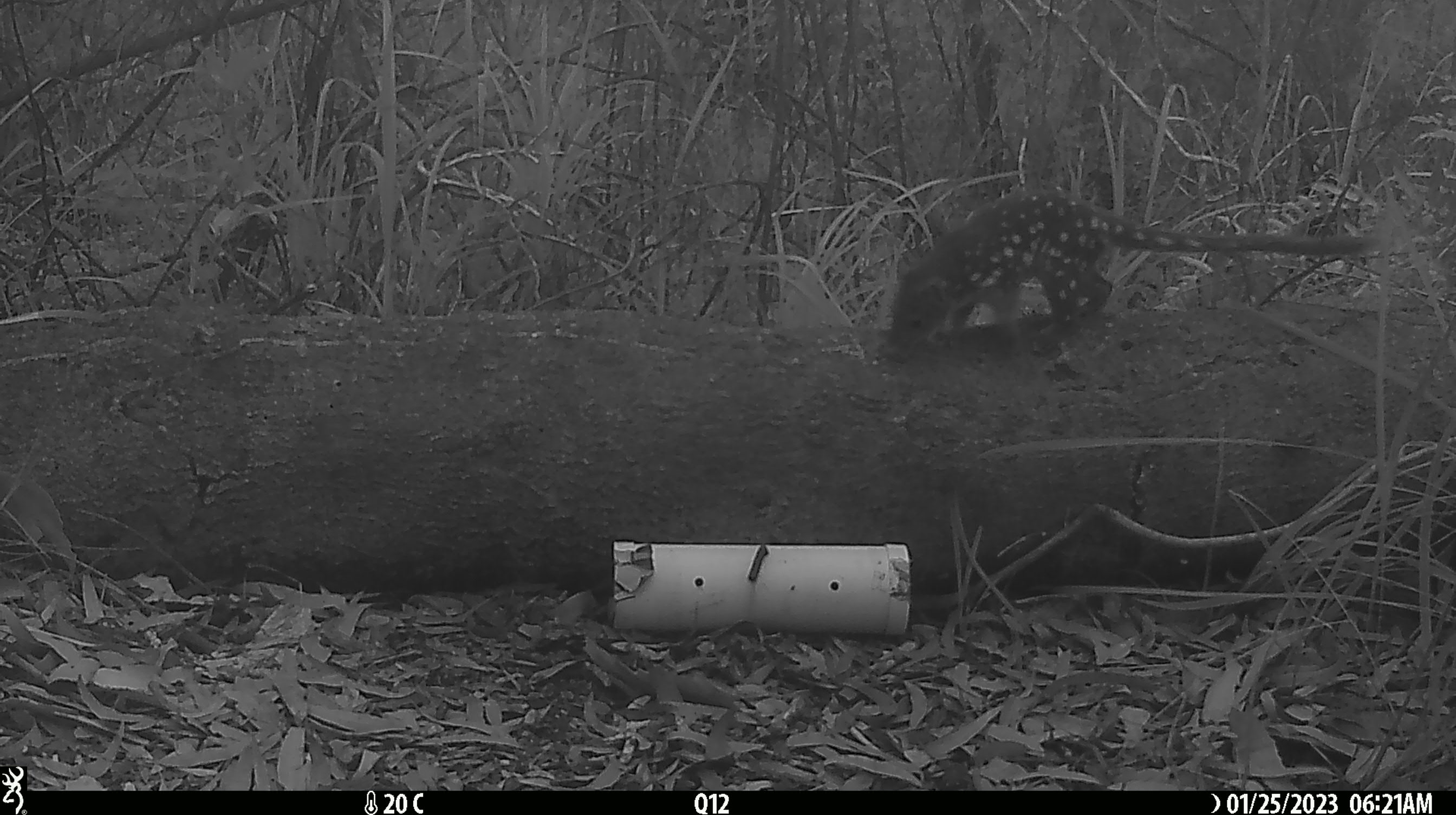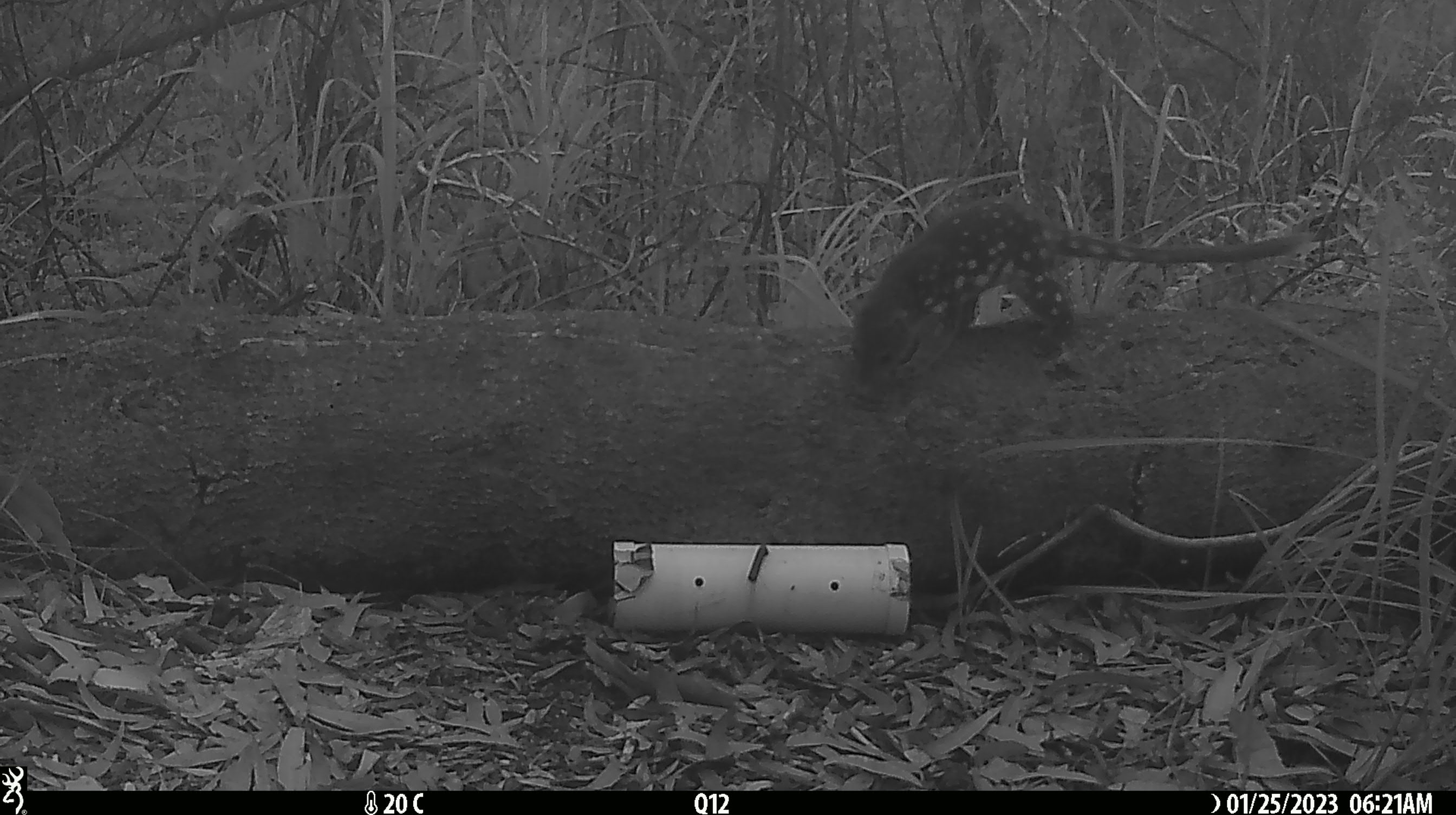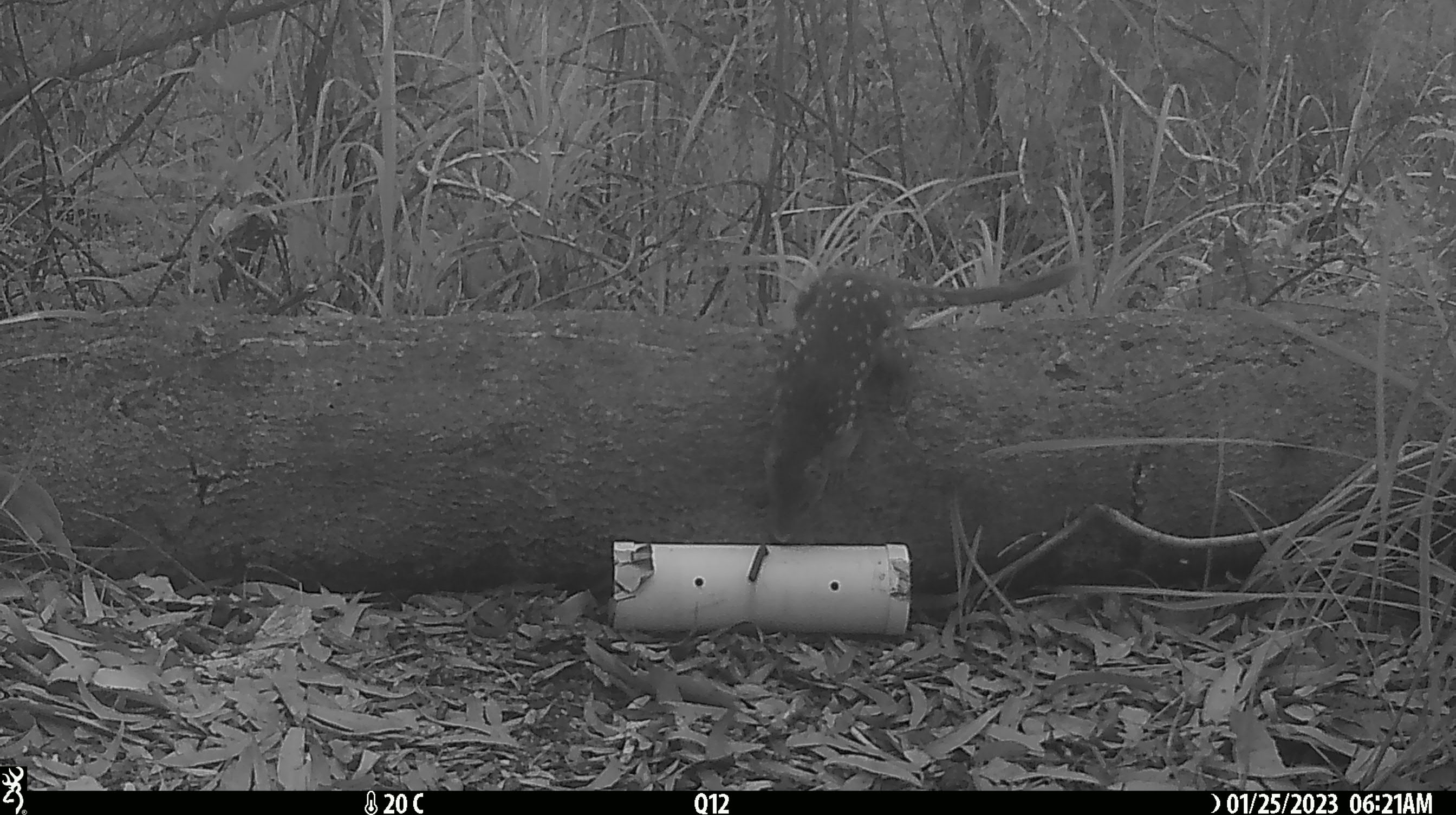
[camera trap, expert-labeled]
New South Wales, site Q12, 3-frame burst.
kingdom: Animalia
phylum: Chordata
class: Mammalia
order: Dasyuromorphia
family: Dasyuridae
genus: Dasyurus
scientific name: Dasyurus maculatus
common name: spotted-tailed quoll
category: quoll